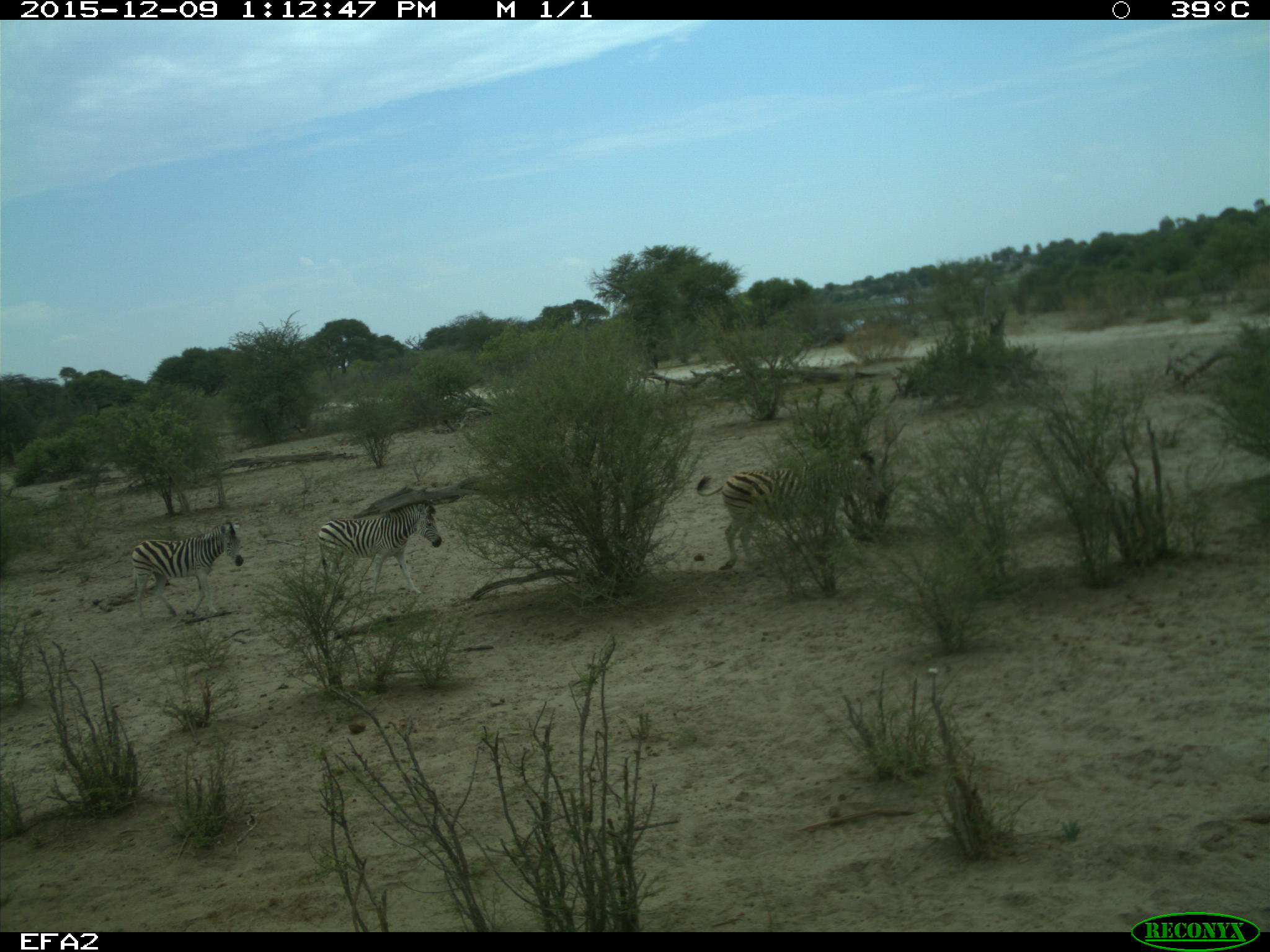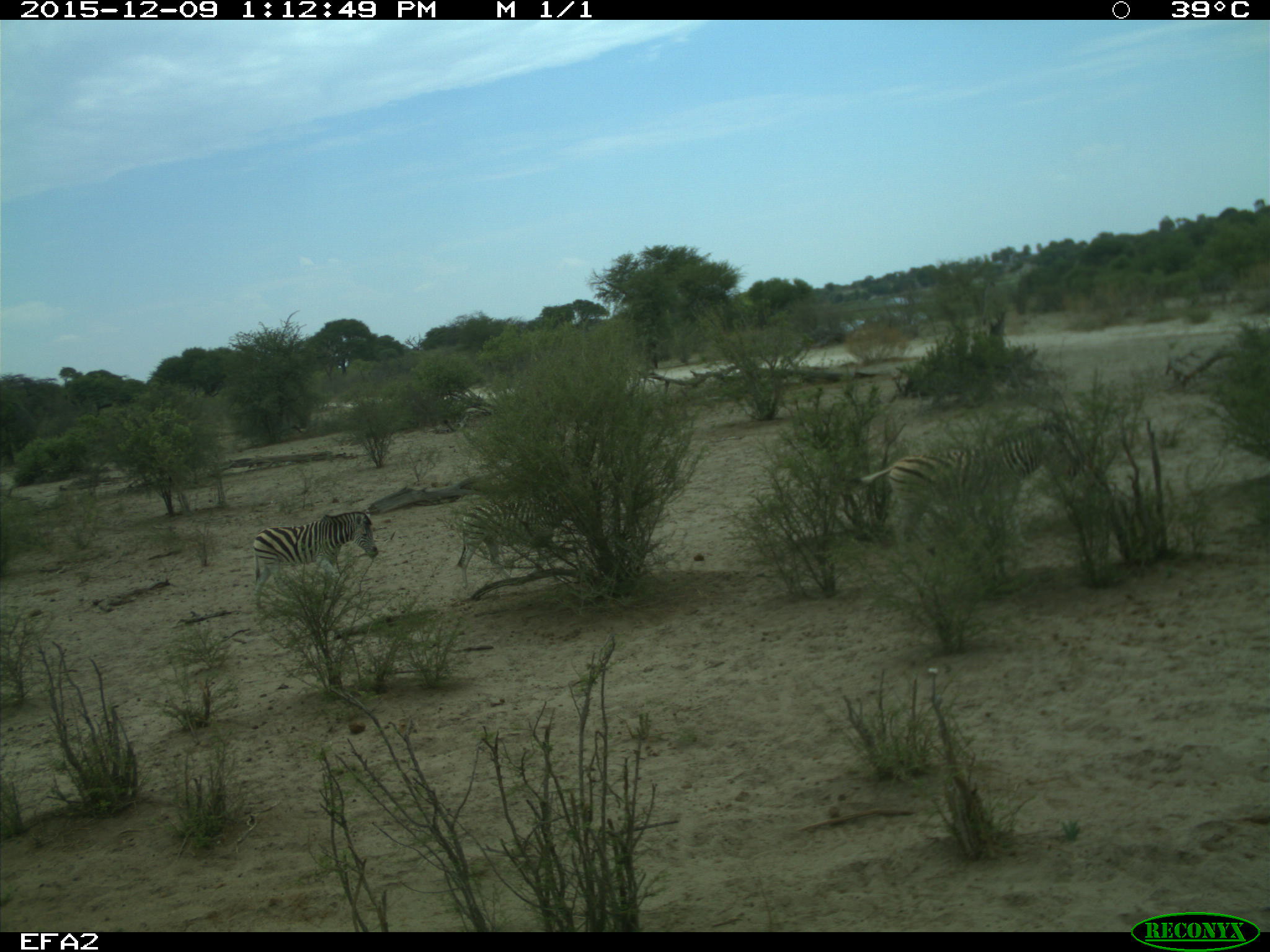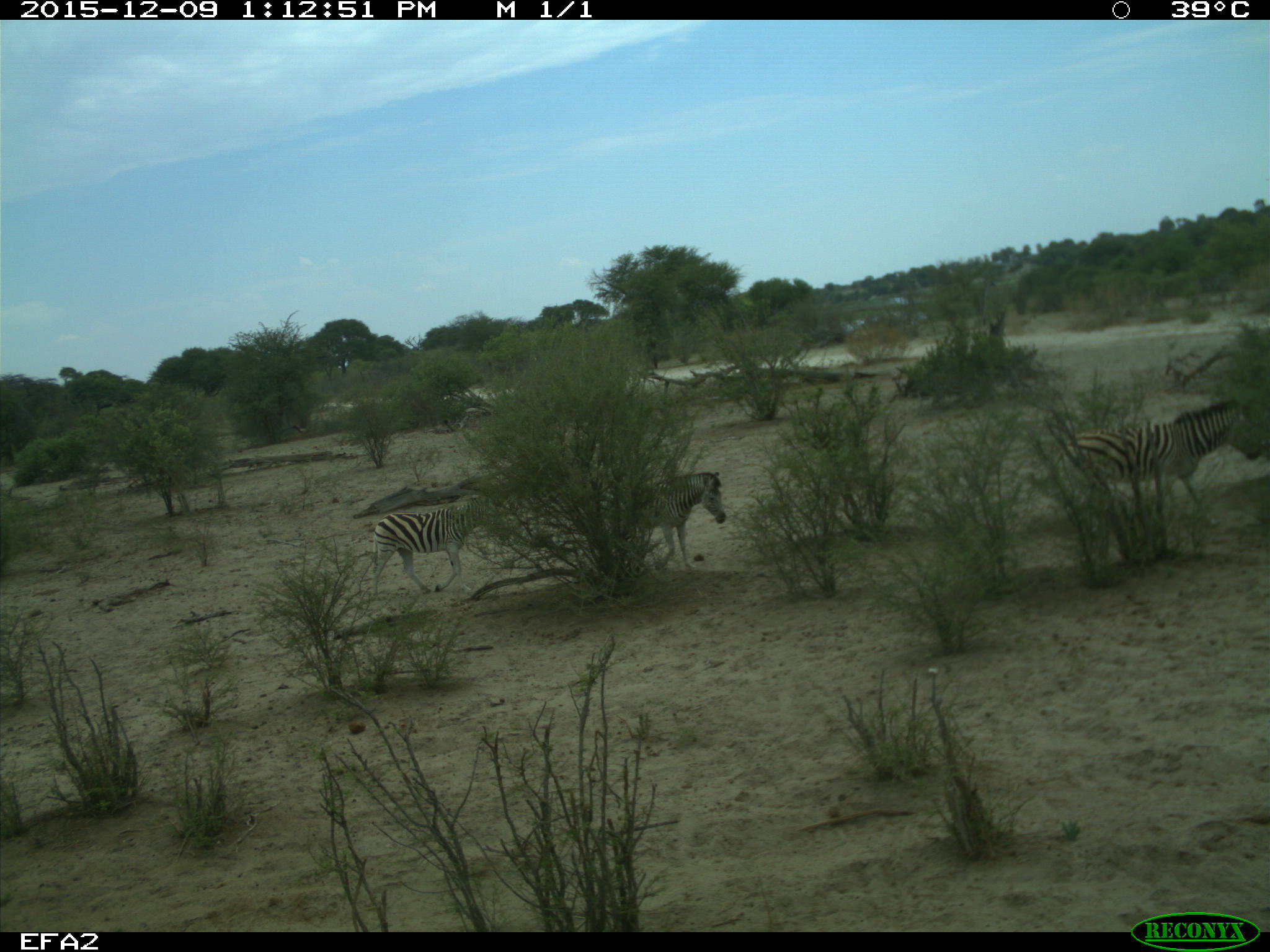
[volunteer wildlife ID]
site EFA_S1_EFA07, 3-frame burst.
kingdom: Animalia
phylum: Chordata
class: Mammalia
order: Perissodactyla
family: Equidae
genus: Equus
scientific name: Equus quagga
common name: plains zebra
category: zebraplains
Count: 3.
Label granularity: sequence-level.